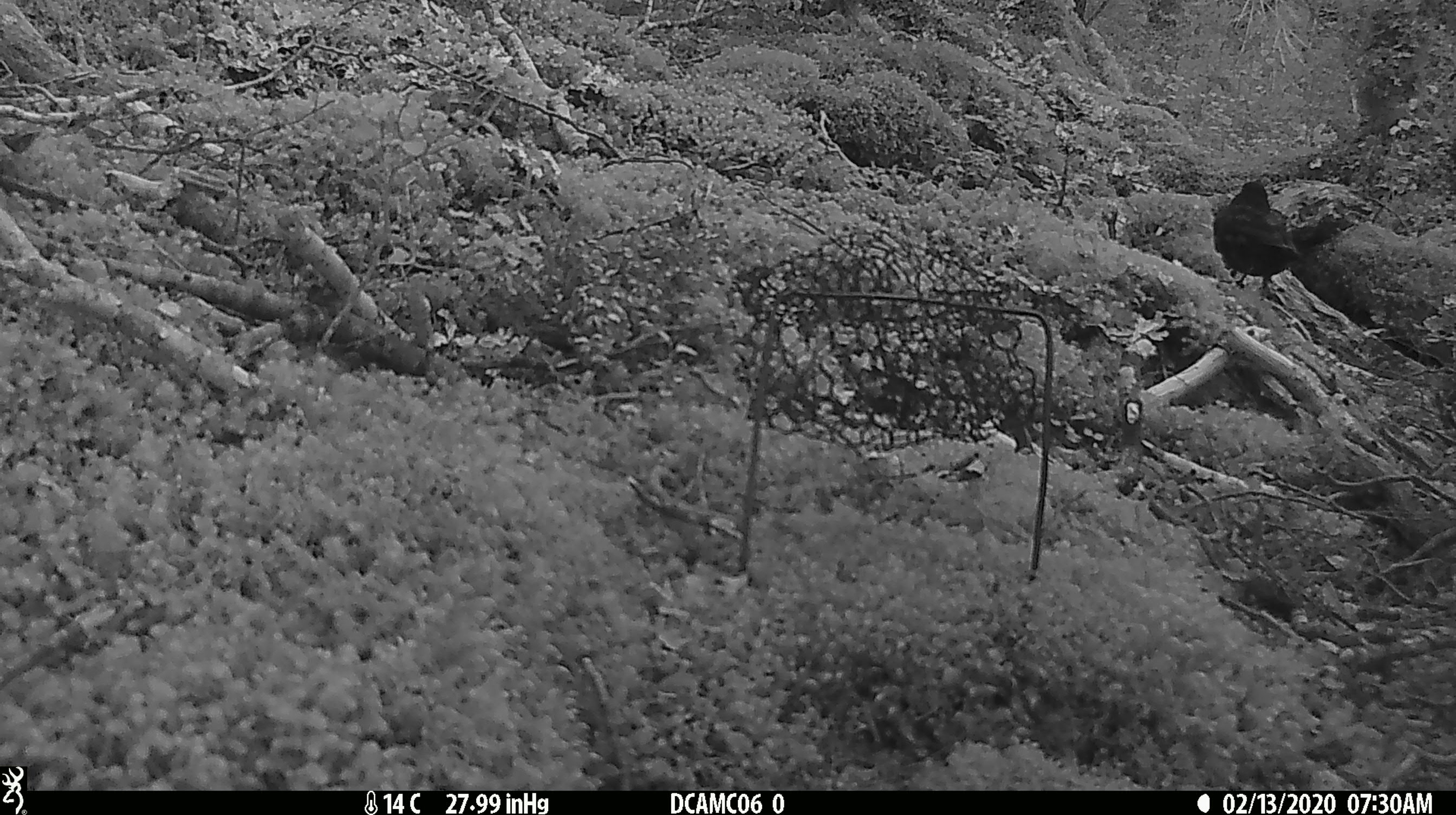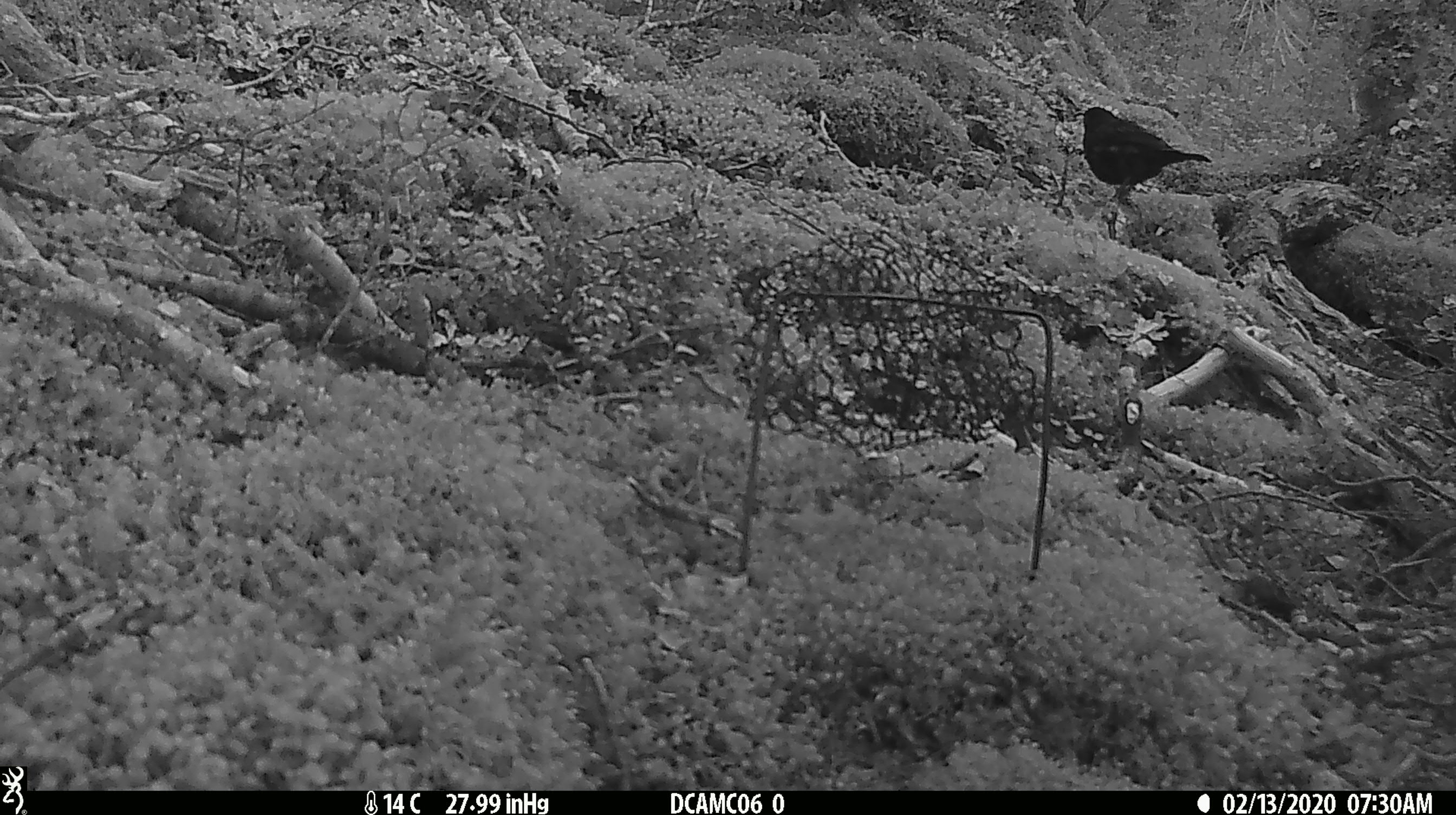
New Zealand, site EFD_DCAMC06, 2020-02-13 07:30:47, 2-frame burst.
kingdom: Animalia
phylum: Chordata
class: Aves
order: Passeriformes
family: Turdidae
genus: Turdus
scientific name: Turdus merula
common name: eurasian blackbird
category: blackbird